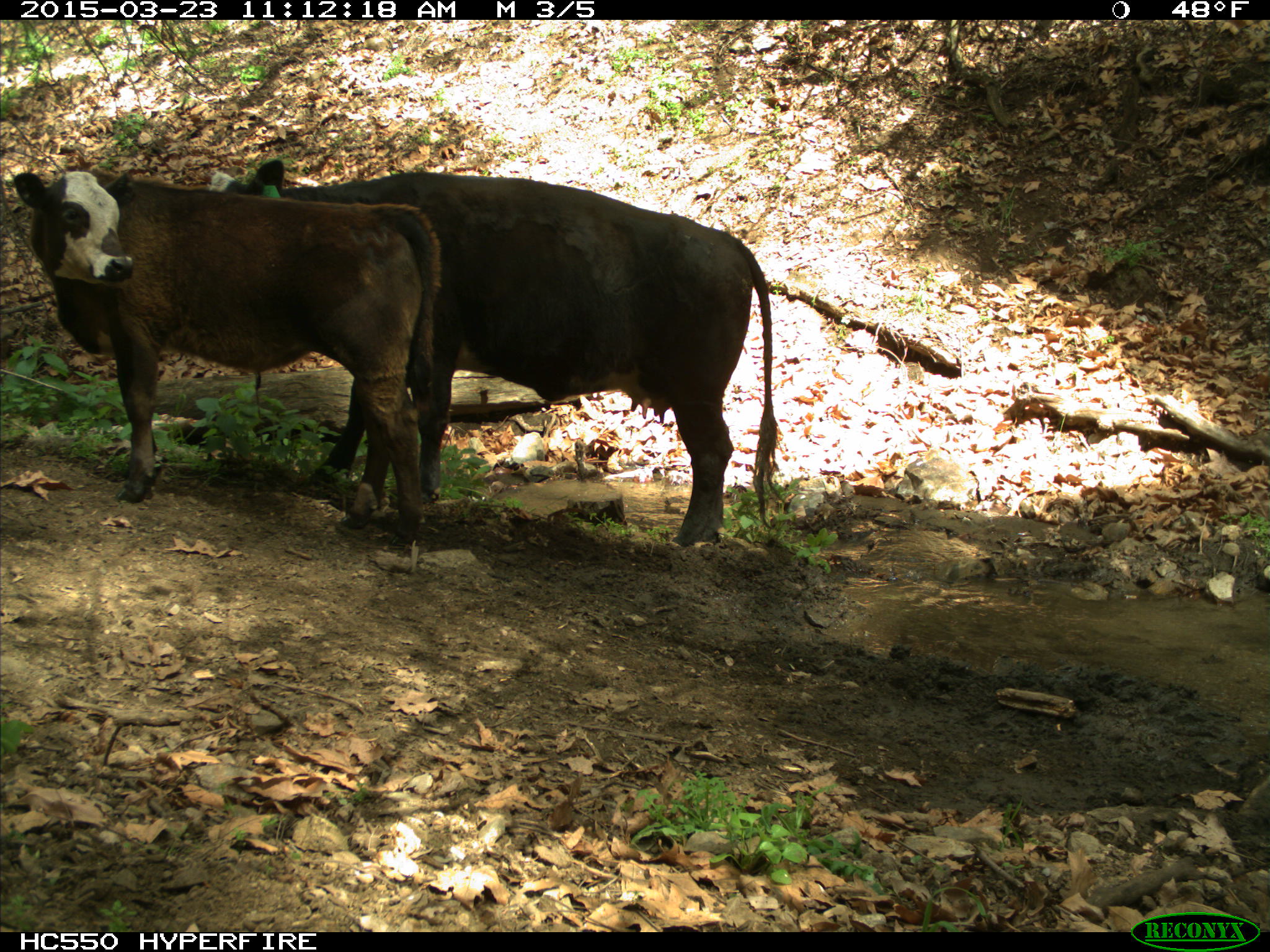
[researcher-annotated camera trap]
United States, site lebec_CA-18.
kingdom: Animalia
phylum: Chordata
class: Mammalia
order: Artiodactyla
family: Bovidae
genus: Bos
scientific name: Bos taurus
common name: domestic cow